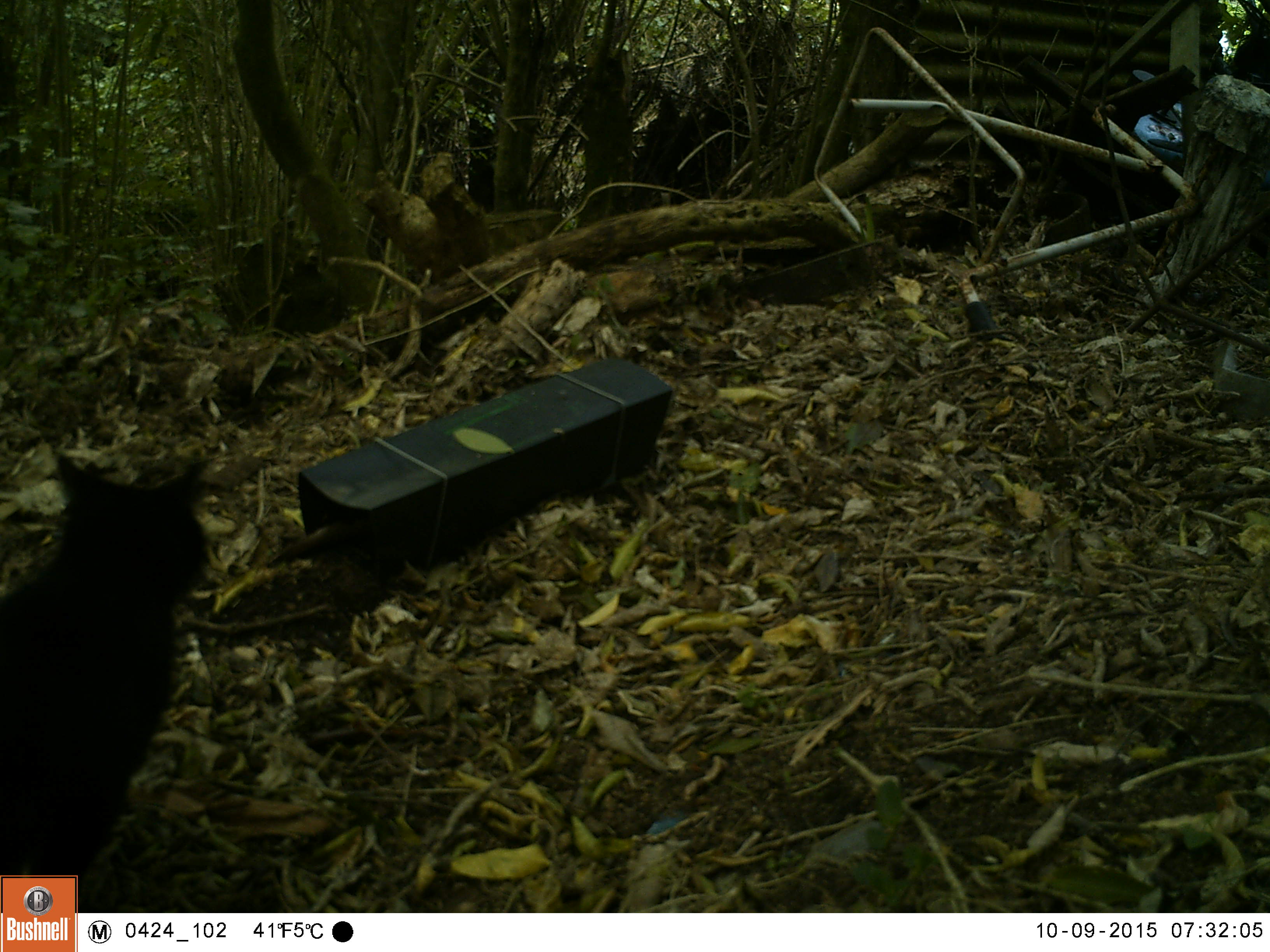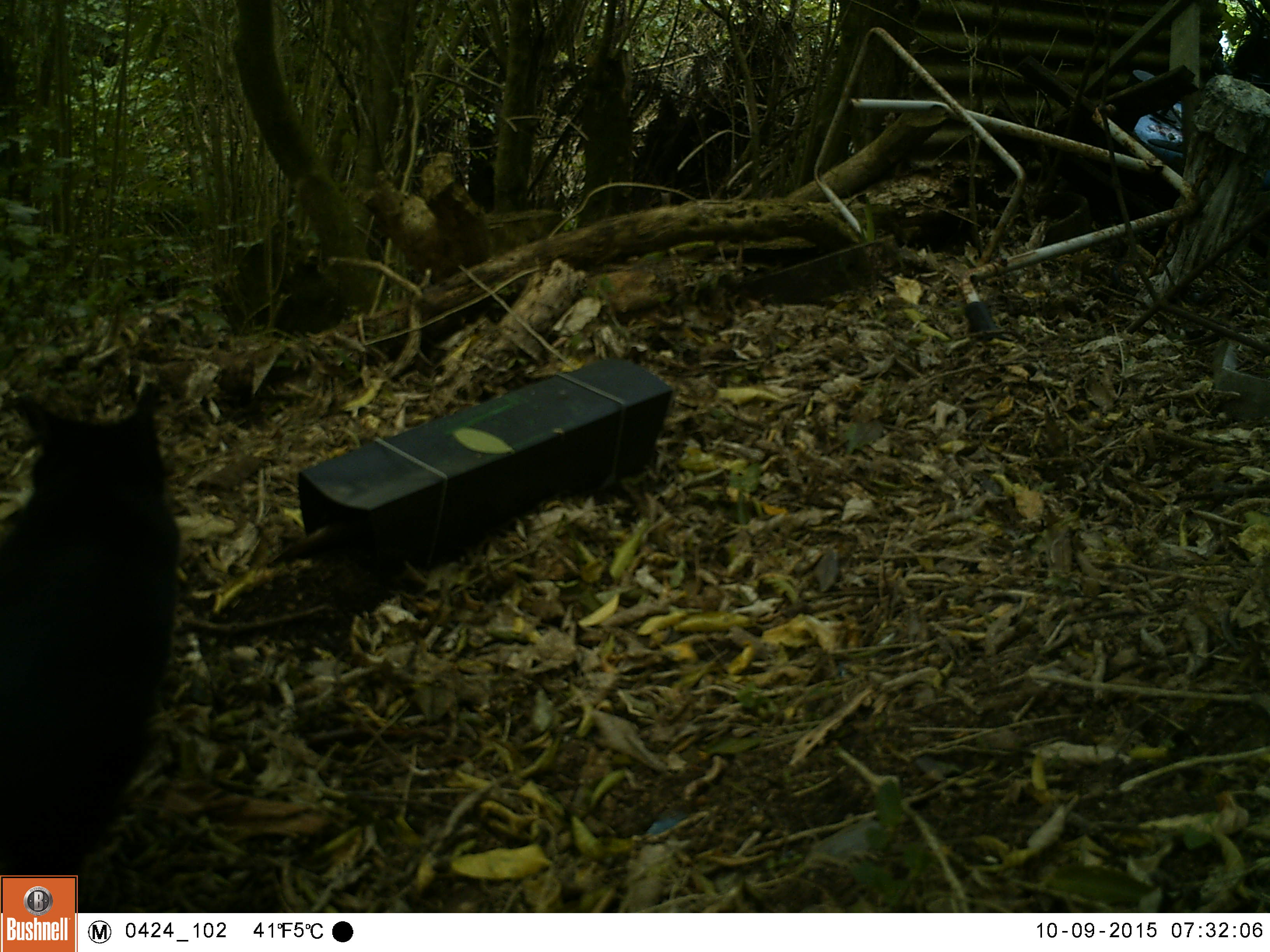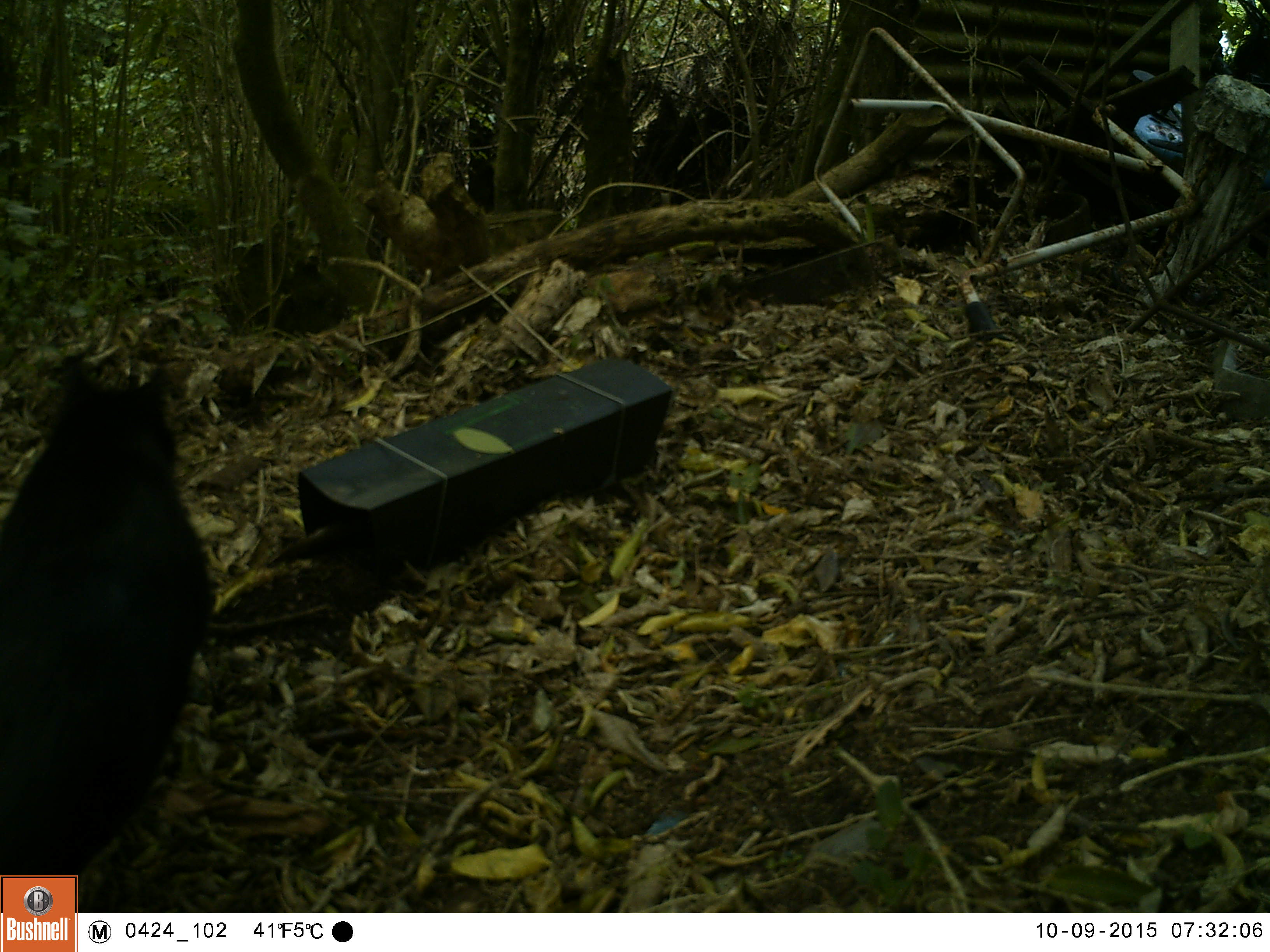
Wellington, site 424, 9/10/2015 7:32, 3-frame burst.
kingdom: Animalia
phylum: Chordata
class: Mammalia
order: Carnivora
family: Felidae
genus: Felis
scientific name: Felis catus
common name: cat